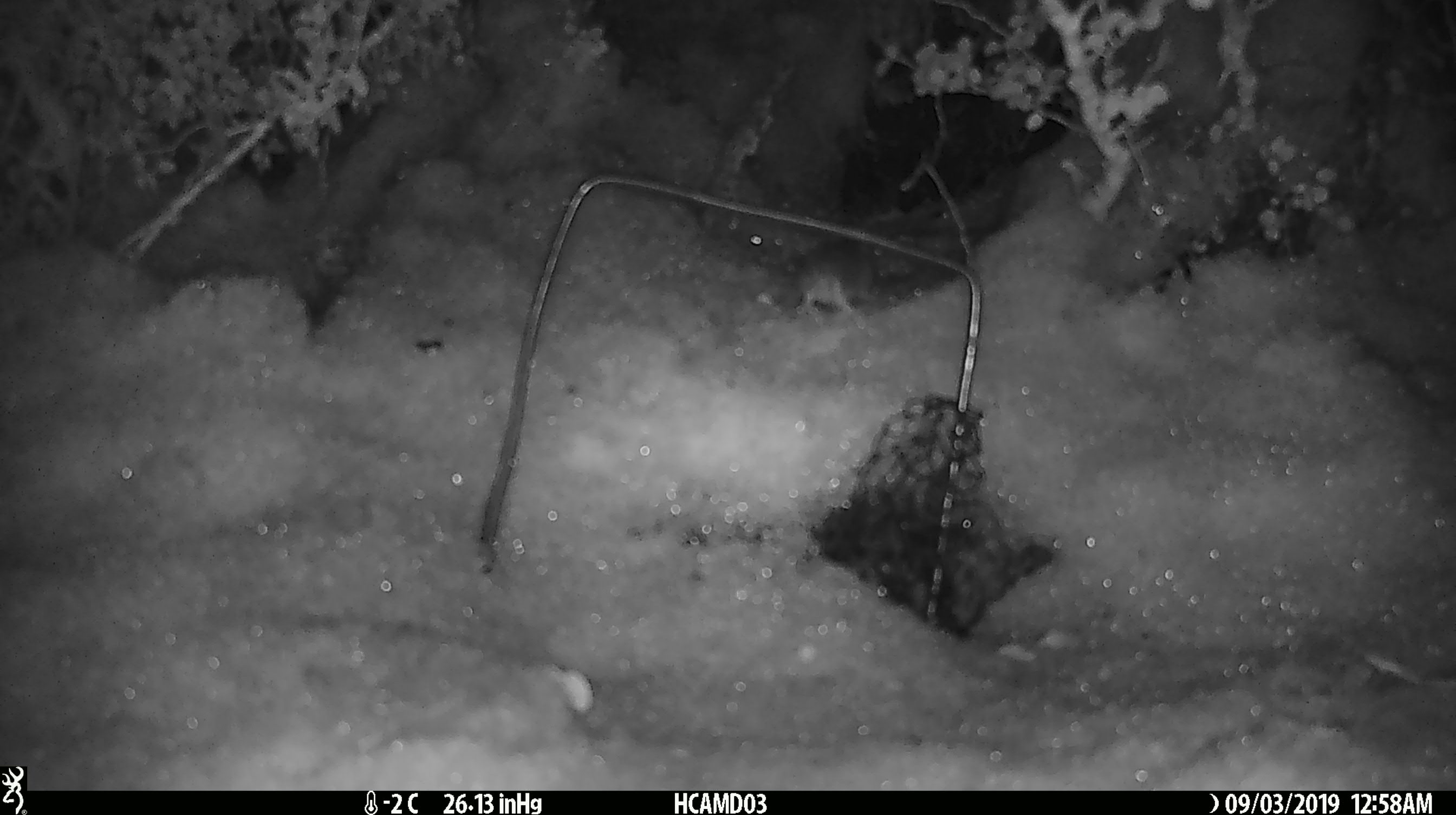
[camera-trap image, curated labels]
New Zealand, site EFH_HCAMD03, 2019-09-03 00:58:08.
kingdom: Animalia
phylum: Chordata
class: Mammalia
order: Rodentia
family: Muridae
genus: Mus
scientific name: Mus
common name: mouse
Mouse (Mus).